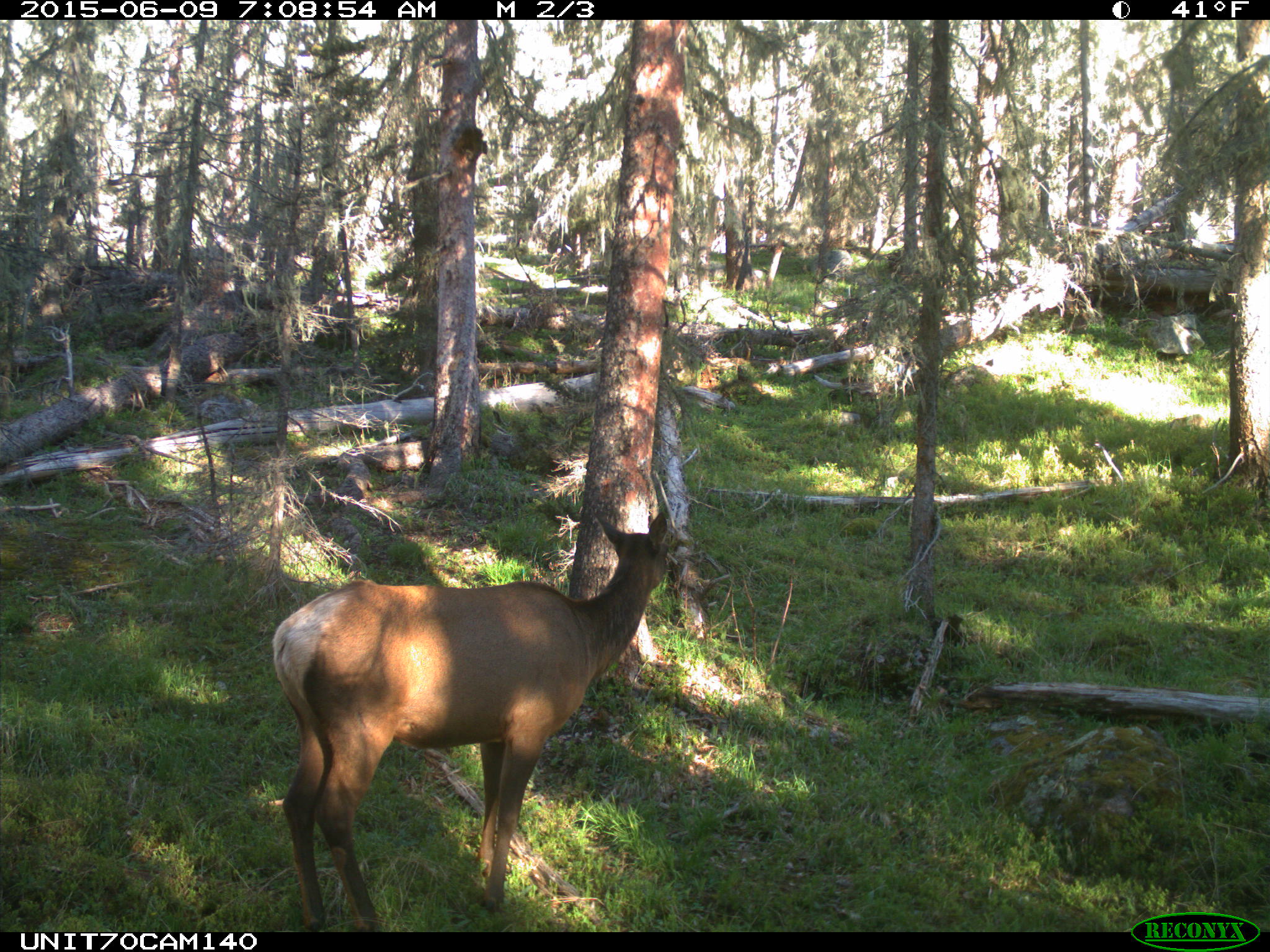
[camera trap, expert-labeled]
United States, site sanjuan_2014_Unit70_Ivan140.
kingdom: Animalia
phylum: Chordata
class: Mammalia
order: Artiodactyla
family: Cervidae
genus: Cervus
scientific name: Cervus elaphus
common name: red deer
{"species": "Cervus elaphus (red deer)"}